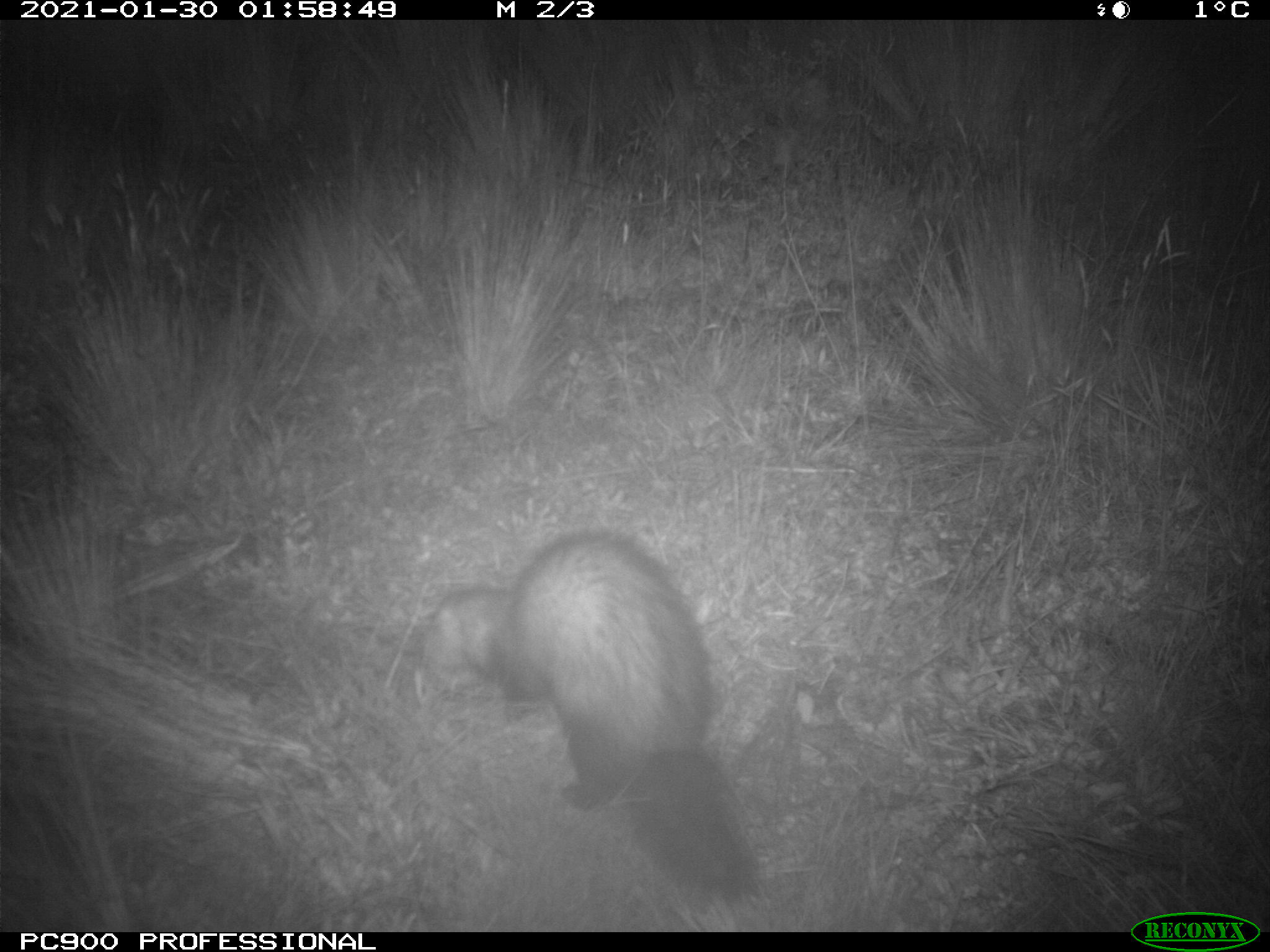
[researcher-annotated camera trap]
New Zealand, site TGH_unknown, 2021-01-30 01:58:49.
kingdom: Animalia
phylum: Chordata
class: Mammalia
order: Carnivora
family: Mustelidae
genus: Mustela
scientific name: Mustela furo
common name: ferret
Ferret (Mustela furo).